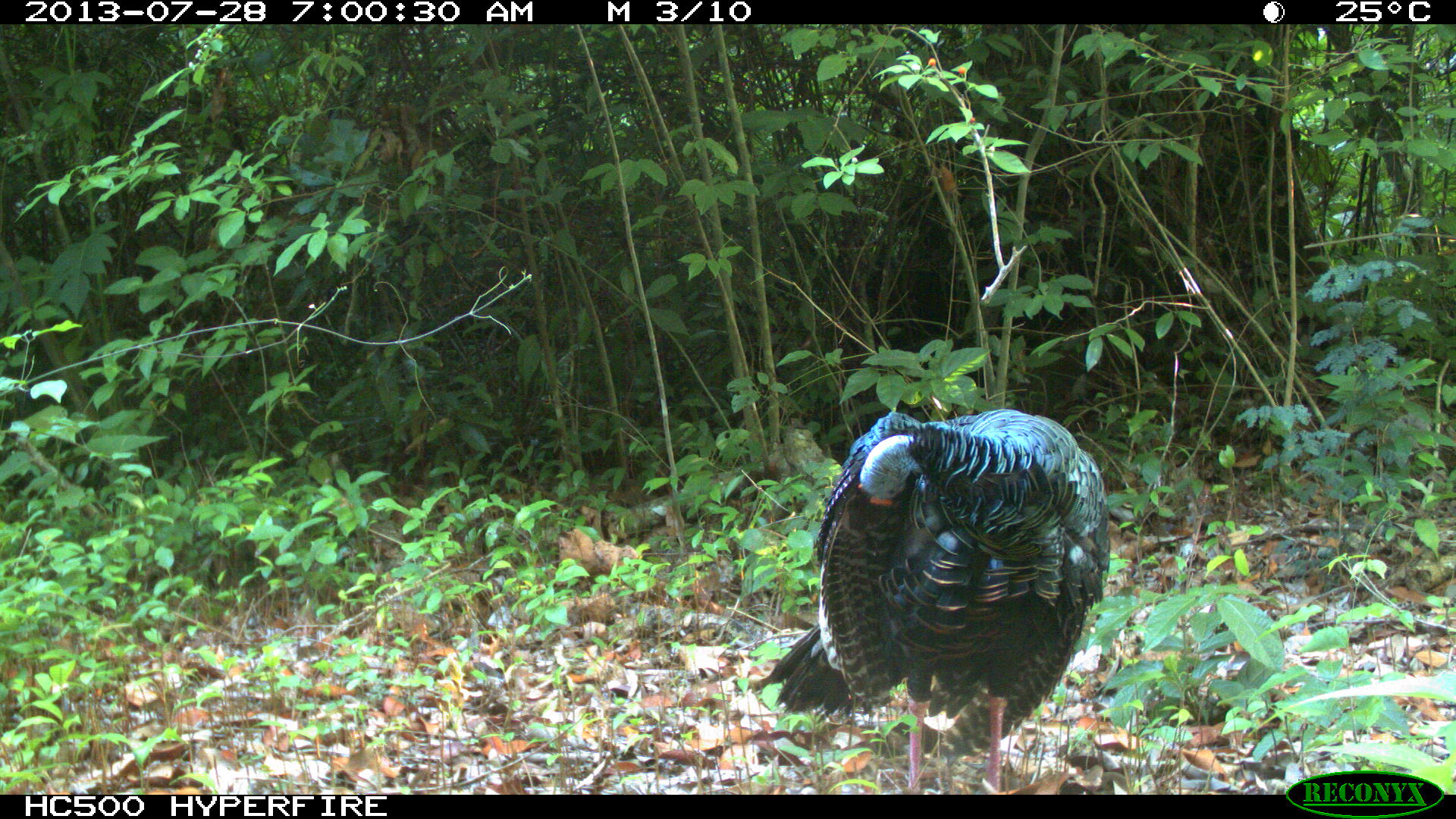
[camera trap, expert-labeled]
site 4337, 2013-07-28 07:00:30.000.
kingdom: Animalia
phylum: Chordata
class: Aves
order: Galliformes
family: Phasianidae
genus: Meleagris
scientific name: Meleagris ocellata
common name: ocellated turkey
Meleagris ocellata (ocellated turkey), count 1.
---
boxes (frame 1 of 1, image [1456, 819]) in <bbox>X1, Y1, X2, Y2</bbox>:
meleagris ocellata: <bbox>754, 408, 1110, 793</bbox>